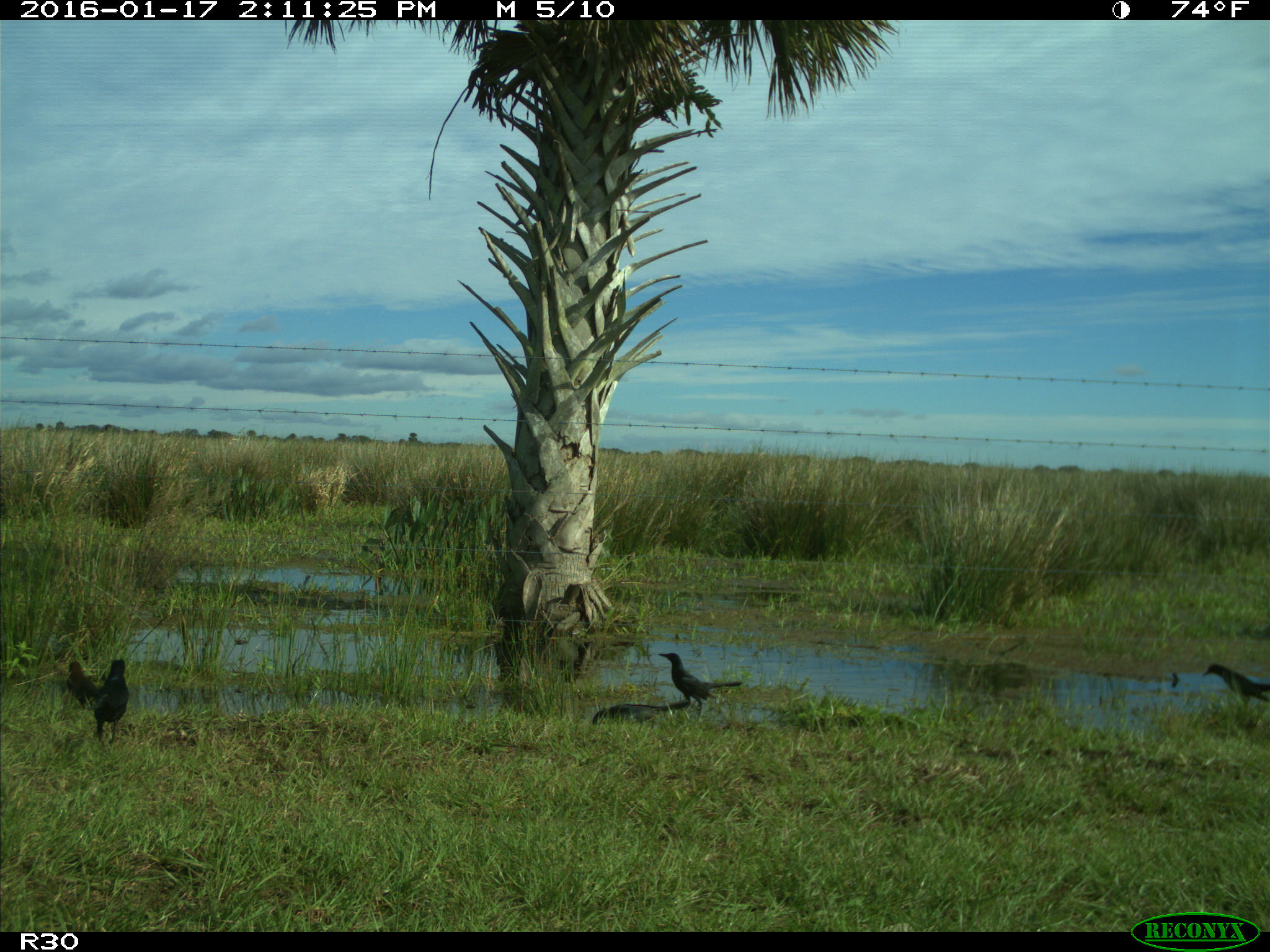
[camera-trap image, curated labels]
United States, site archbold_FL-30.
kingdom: Animalia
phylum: Chordata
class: Aves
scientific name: Aves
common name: birds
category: unidentified bird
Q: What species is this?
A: Unidentified bird (birds) (Aves).